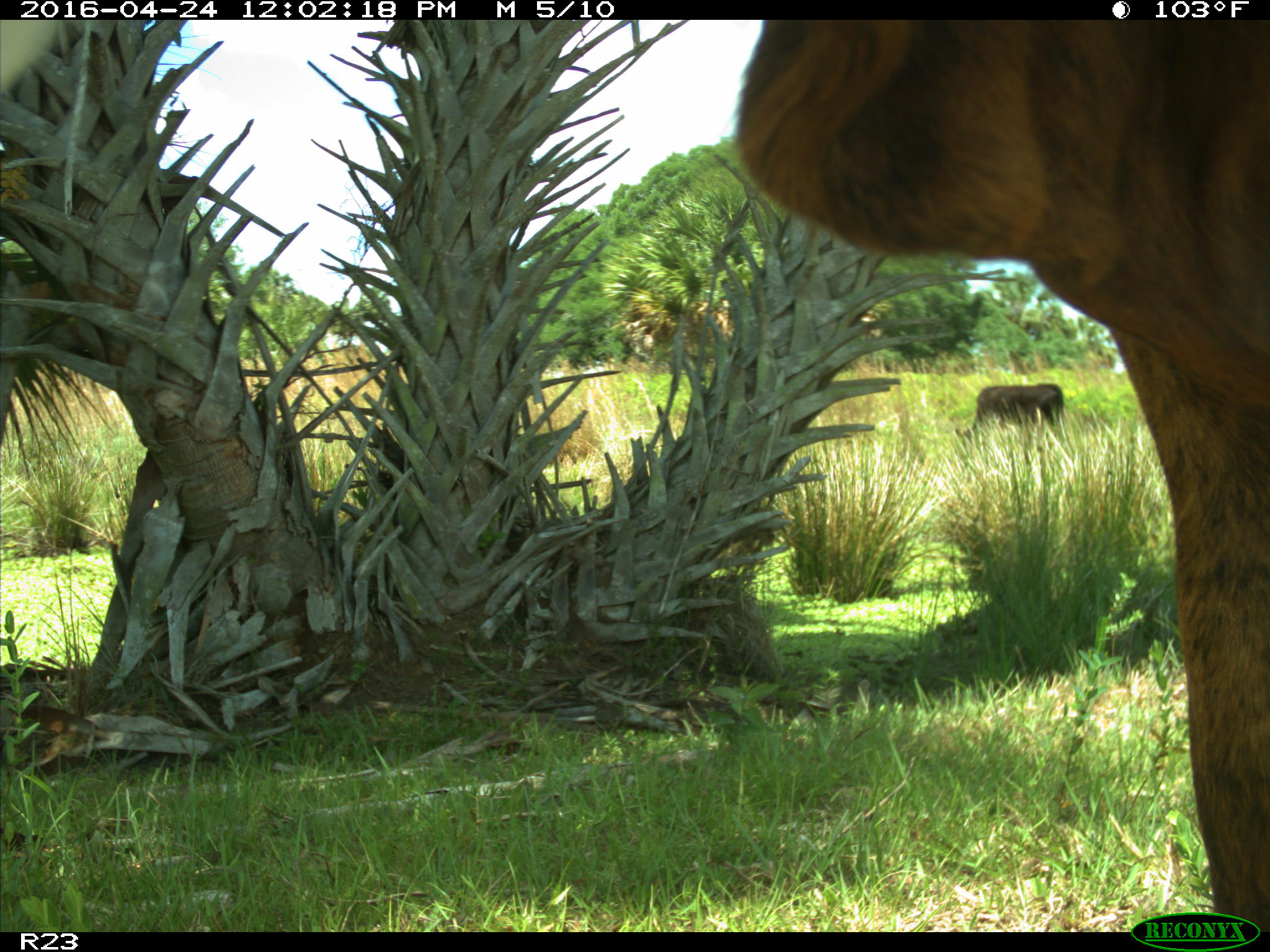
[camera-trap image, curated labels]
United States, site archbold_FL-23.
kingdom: Animalia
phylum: Chordata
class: Mammalia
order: Artiodactyla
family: Bovidae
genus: Bos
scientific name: Bos taurus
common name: domestic cow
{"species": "Bos taurus (domestic cow)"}